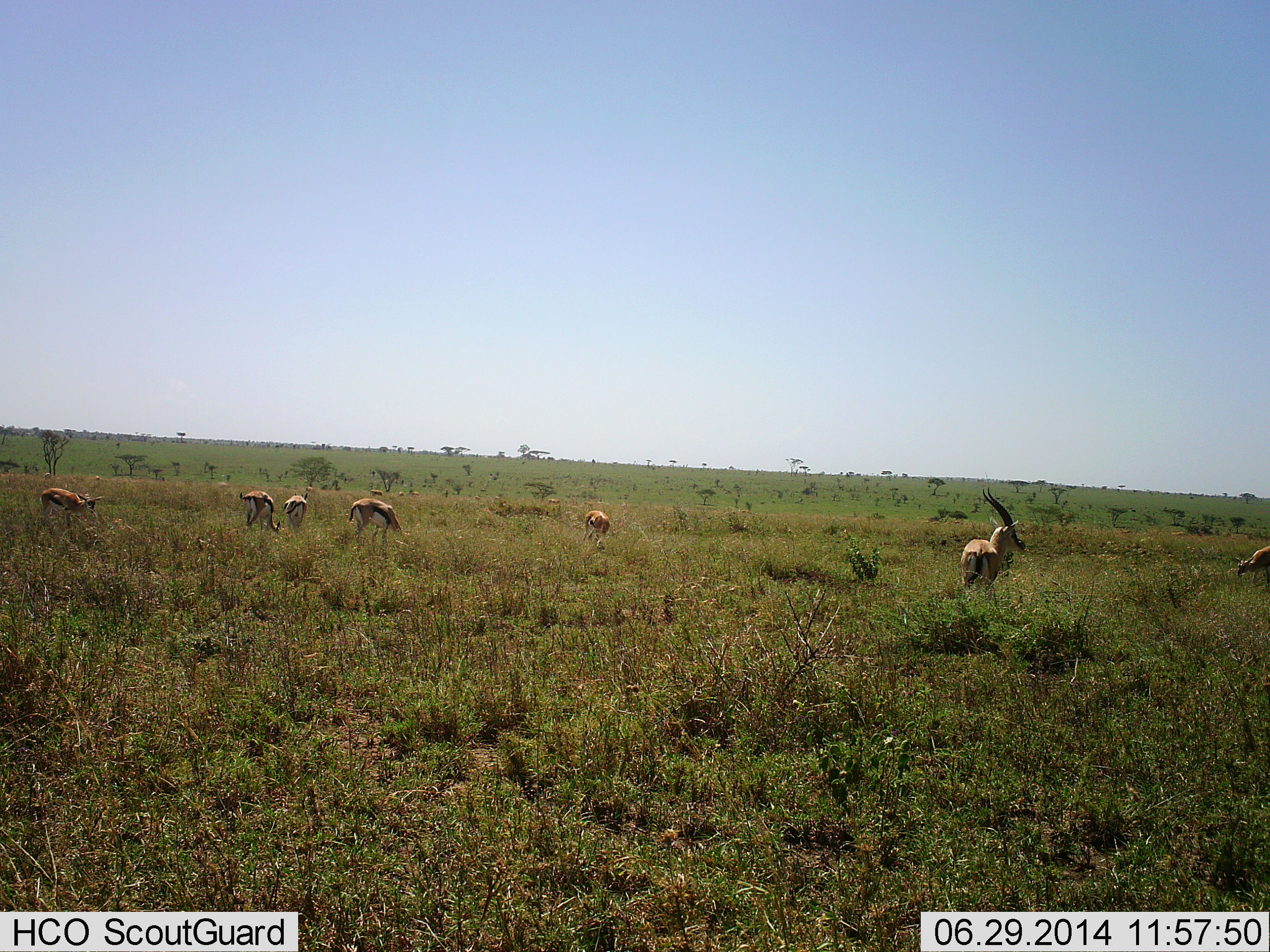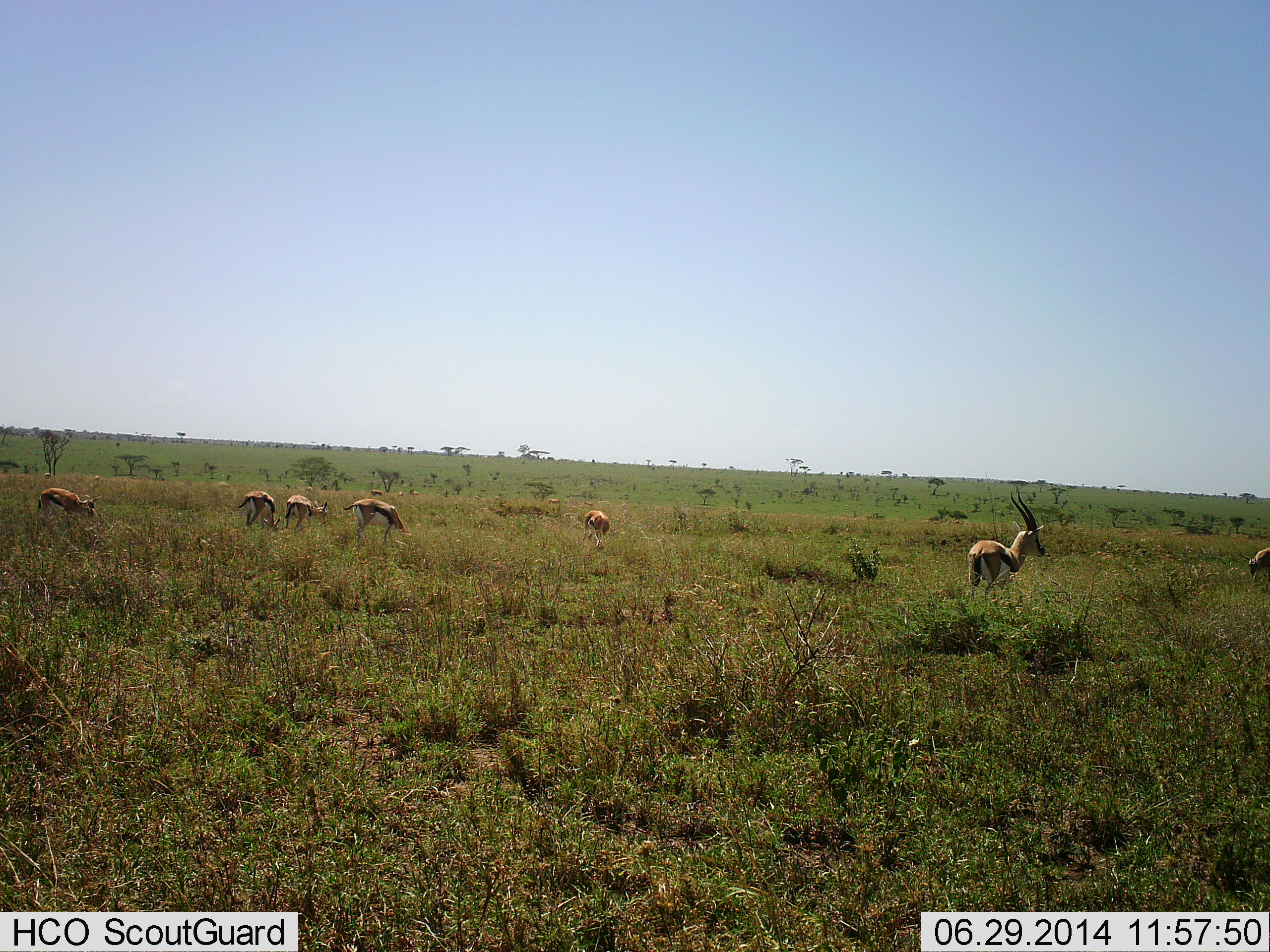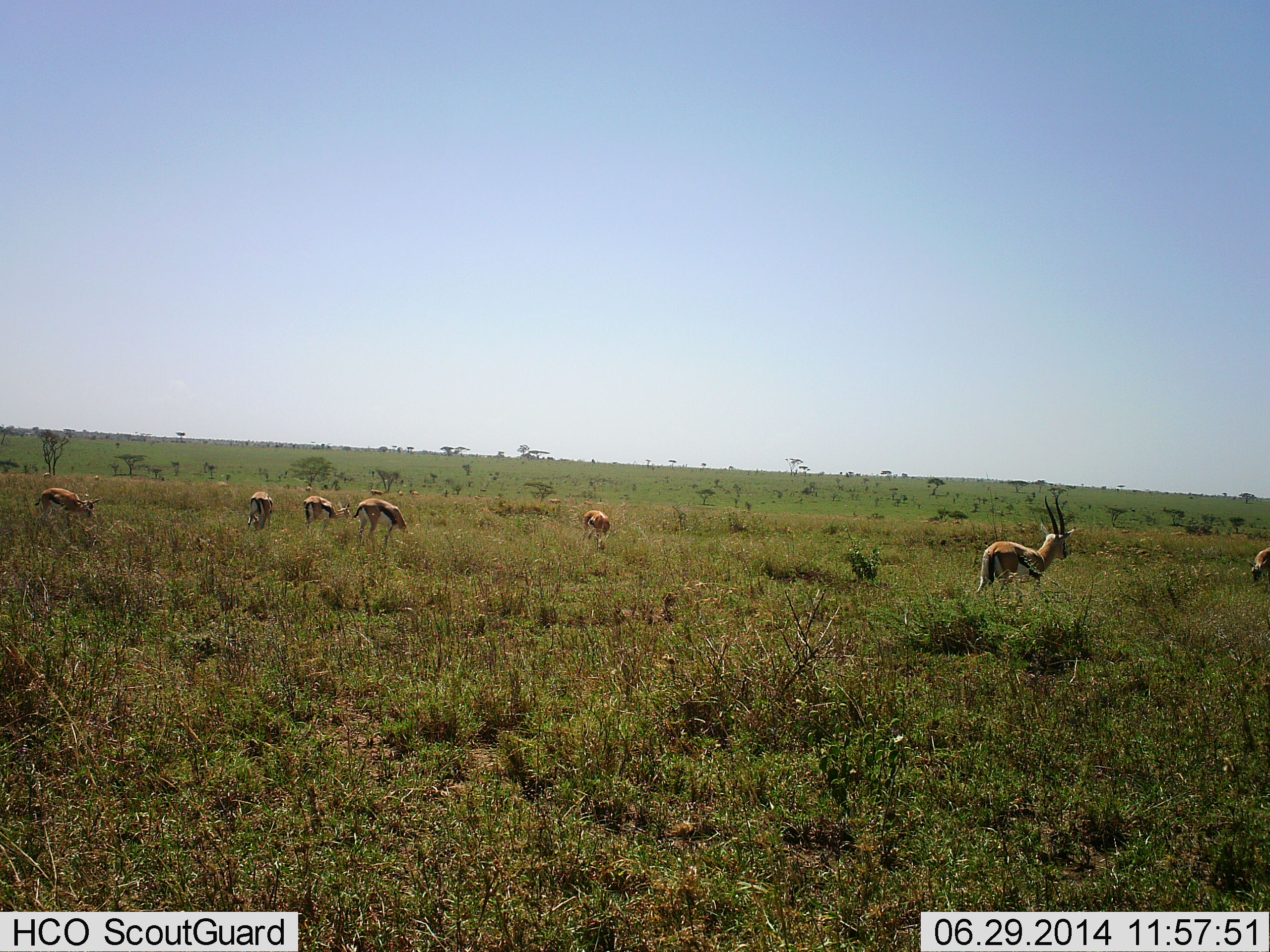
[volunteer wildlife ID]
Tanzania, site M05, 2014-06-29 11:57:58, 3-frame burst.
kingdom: Animalia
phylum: Chordata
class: Mammalia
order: Artiodactyla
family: Bovidae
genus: Eudorcas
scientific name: Eudorcas thomsonii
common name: thomson's gazelle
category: gazellethomsons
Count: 7.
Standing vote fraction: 67%.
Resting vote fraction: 0%.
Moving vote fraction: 25%.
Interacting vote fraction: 8%.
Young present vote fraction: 0%.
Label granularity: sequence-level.